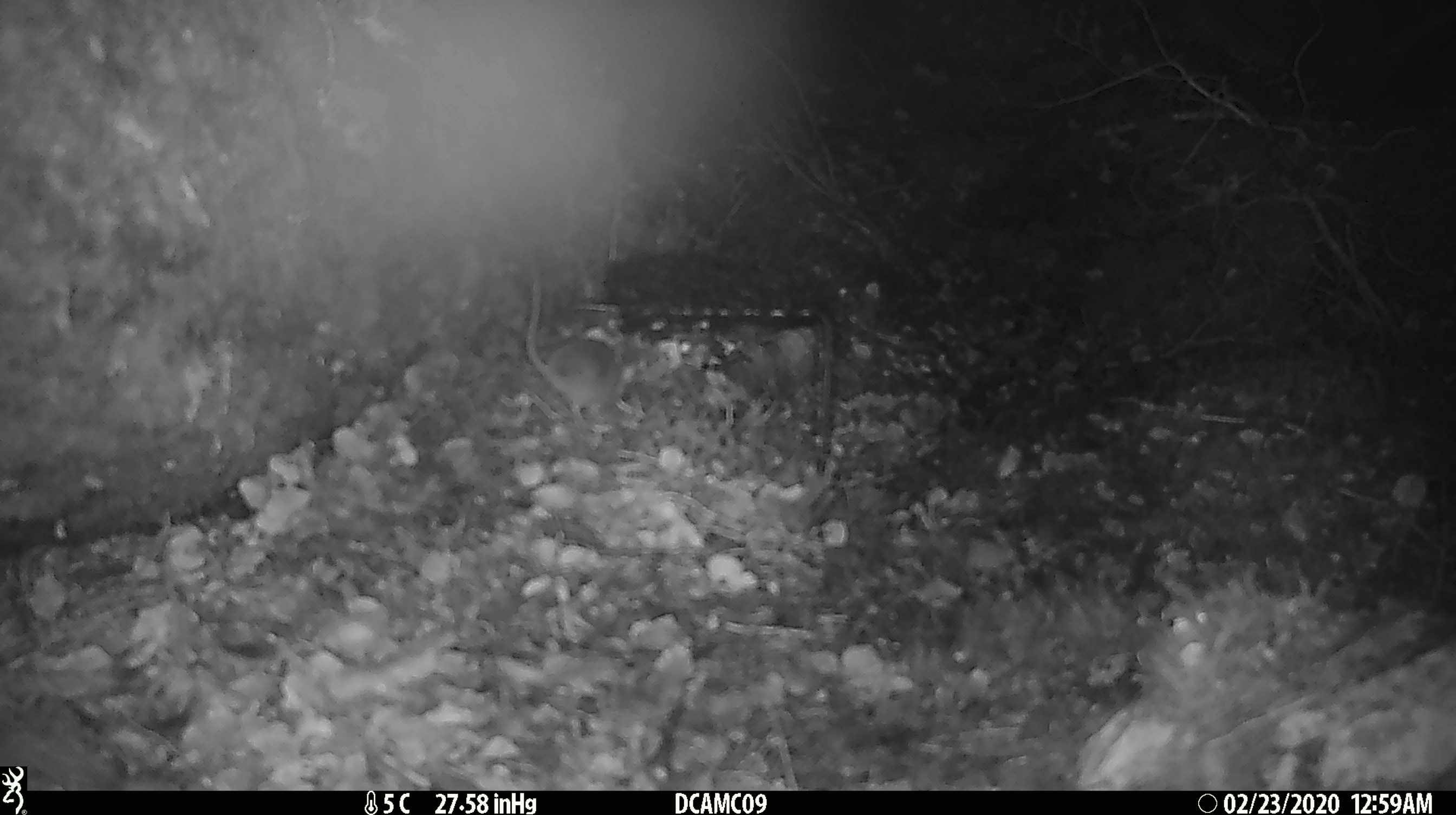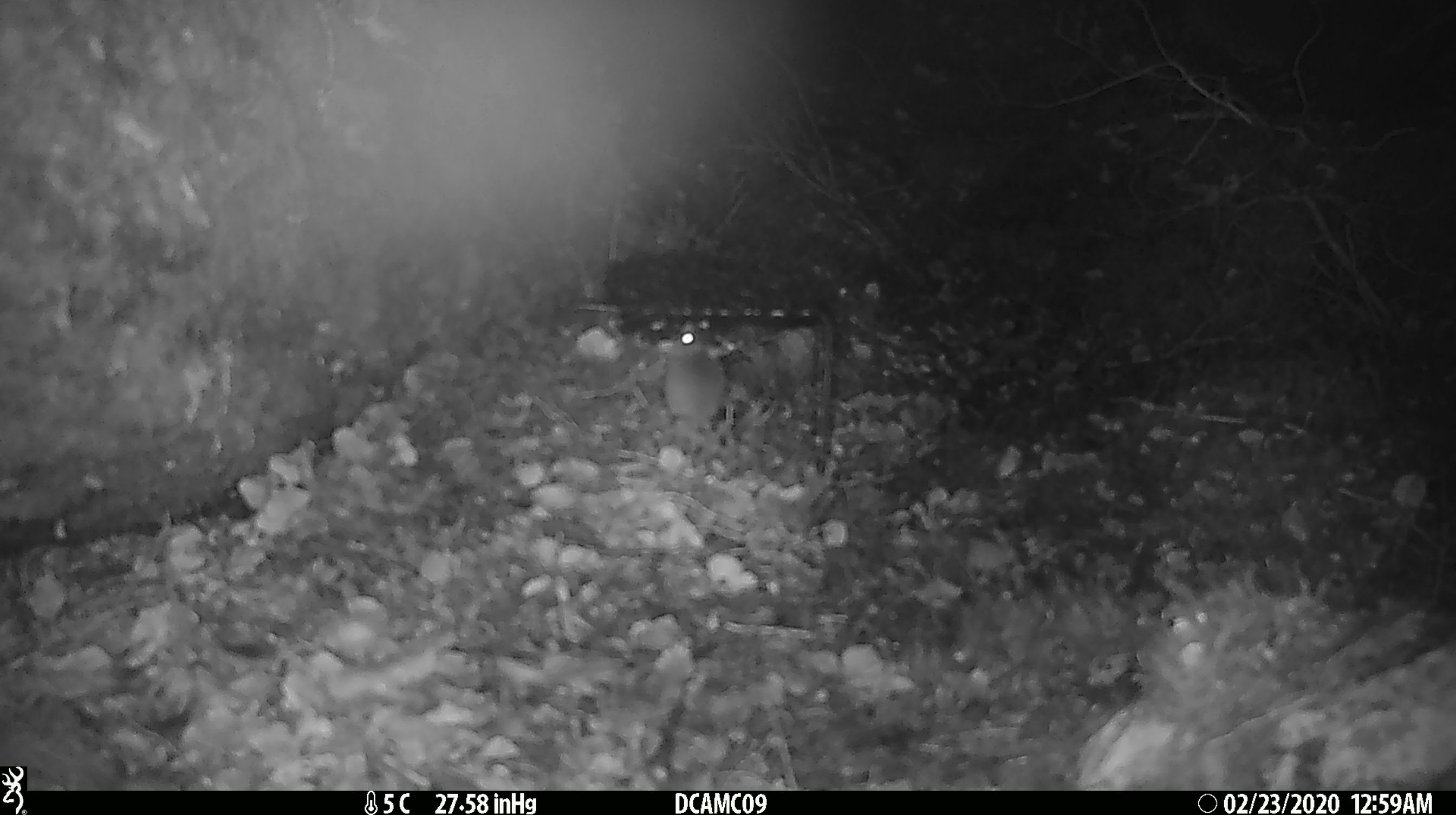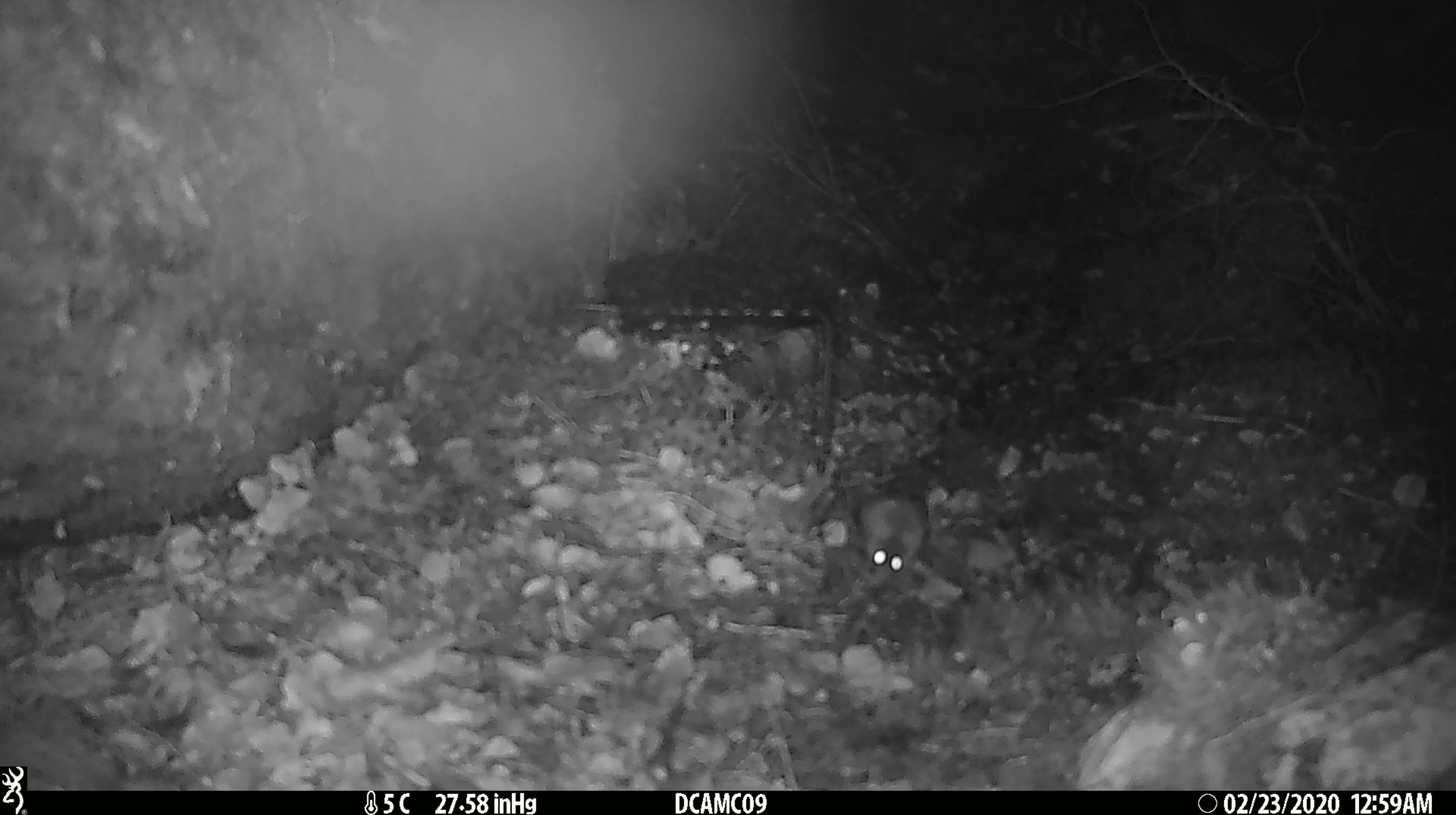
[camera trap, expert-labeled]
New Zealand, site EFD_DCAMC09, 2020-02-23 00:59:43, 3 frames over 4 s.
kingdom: Animalia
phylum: Chordata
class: Mammalia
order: Rodentia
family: Muridae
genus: Mus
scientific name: Mus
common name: mouse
Mouse (Mus).